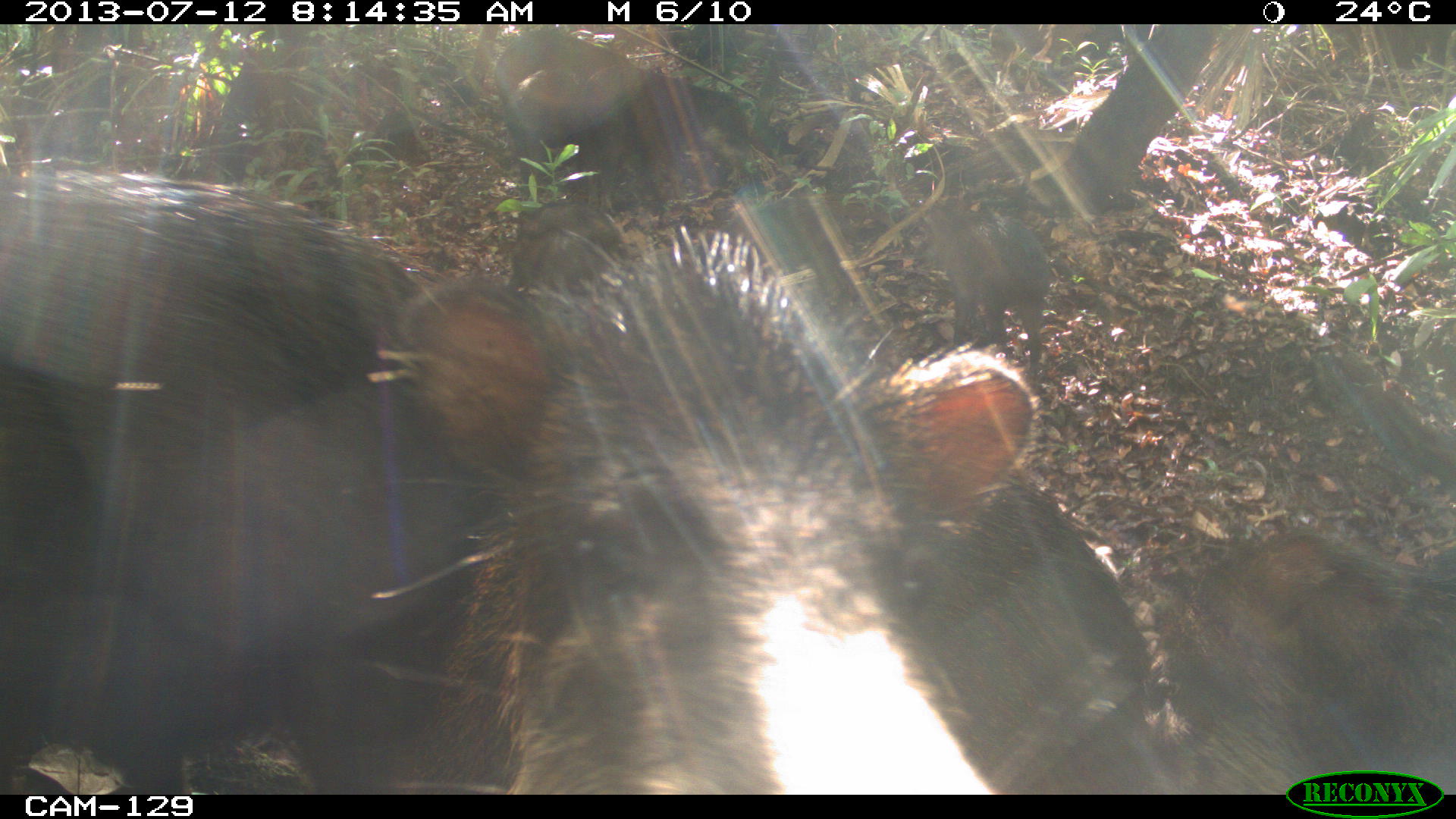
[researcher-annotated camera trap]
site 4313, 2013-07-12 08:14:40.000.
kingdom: Animalia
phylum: Chordata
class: Mammalia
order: Artiodactyla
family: Tayassuidae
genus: Tayassu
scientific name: Tayassu pecari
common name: white-lipped peccary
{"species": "Tayassu pecari (white-lipped peccary)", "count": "20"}